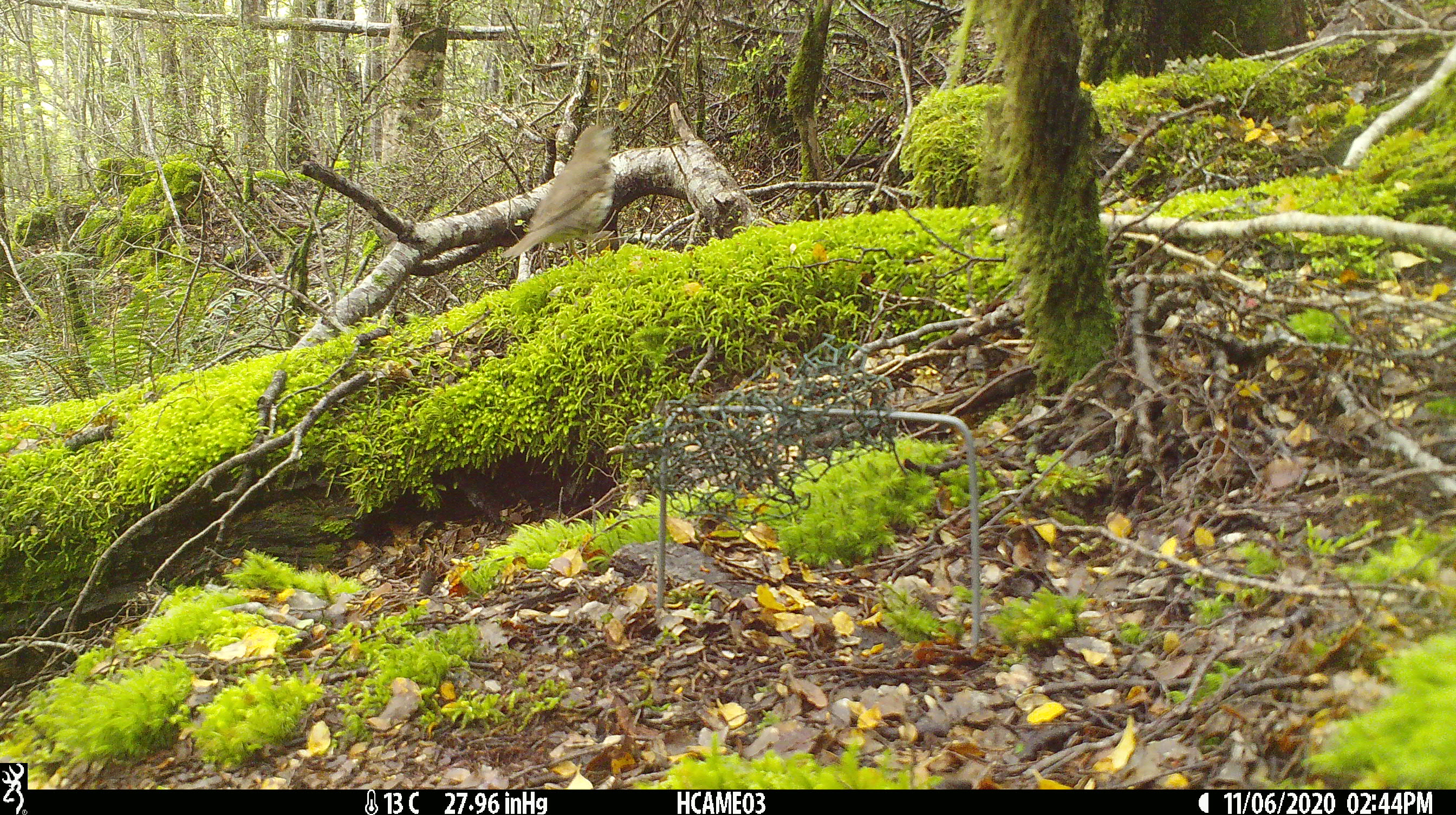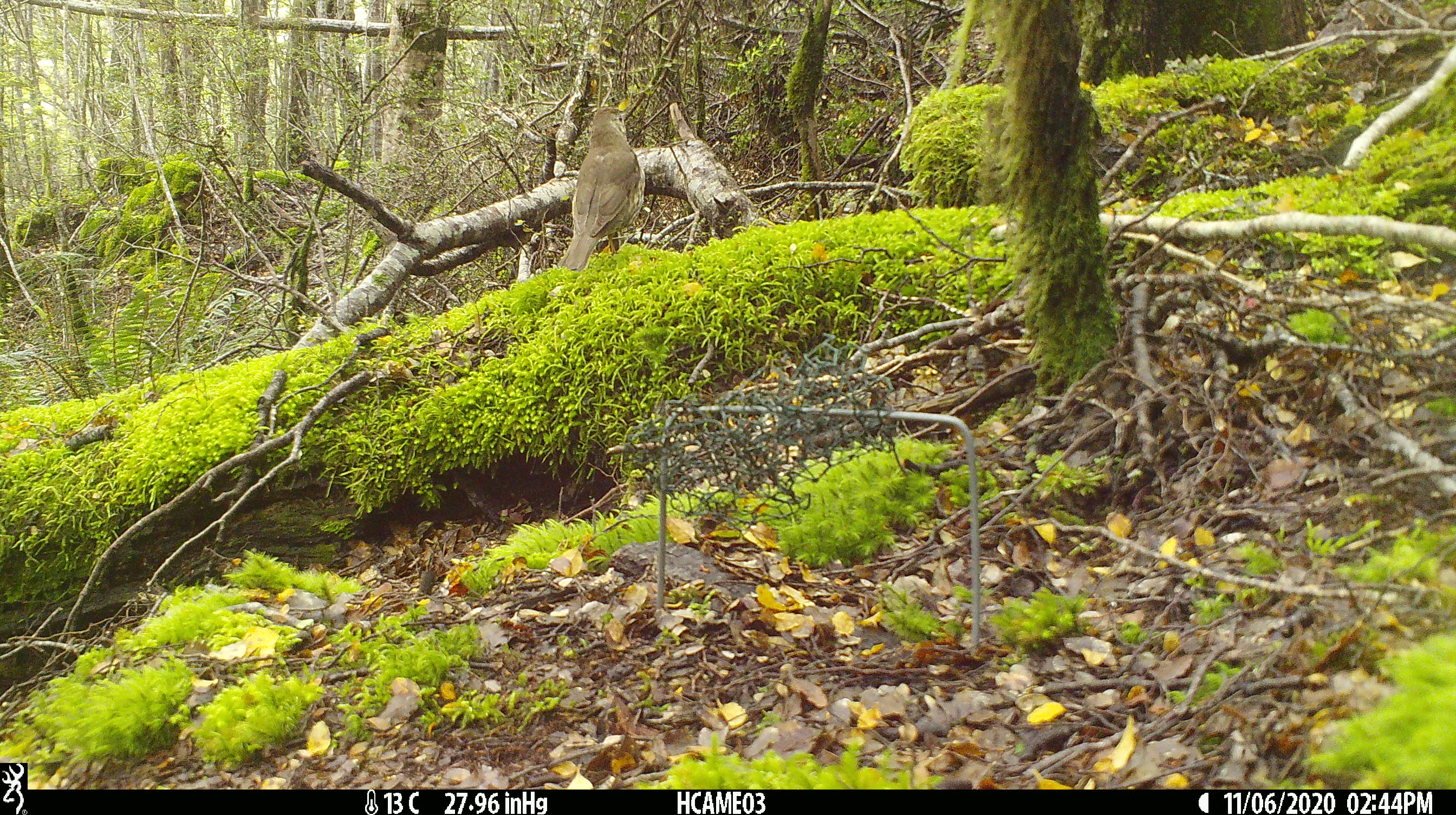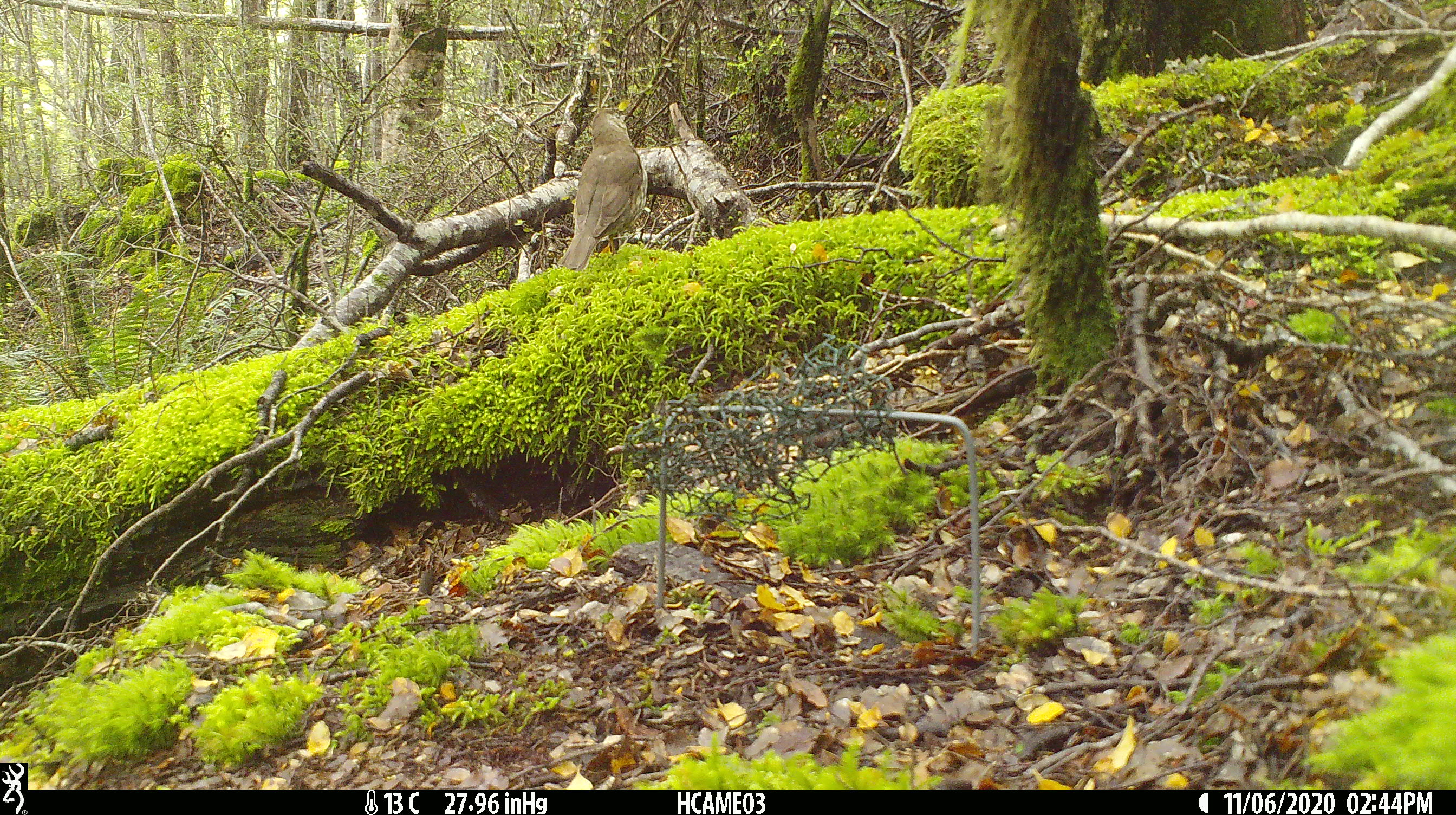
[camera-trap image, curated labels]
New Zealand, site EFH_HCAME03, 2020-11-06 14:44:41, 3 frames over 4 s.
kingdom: Animalia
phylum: Chordata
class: Aves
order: Passeriformes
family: Turdidae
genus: Turdus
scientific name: Turdus philomelos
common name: song thrush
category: thrush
Thrush (song thrush) (Turdus philomelos).